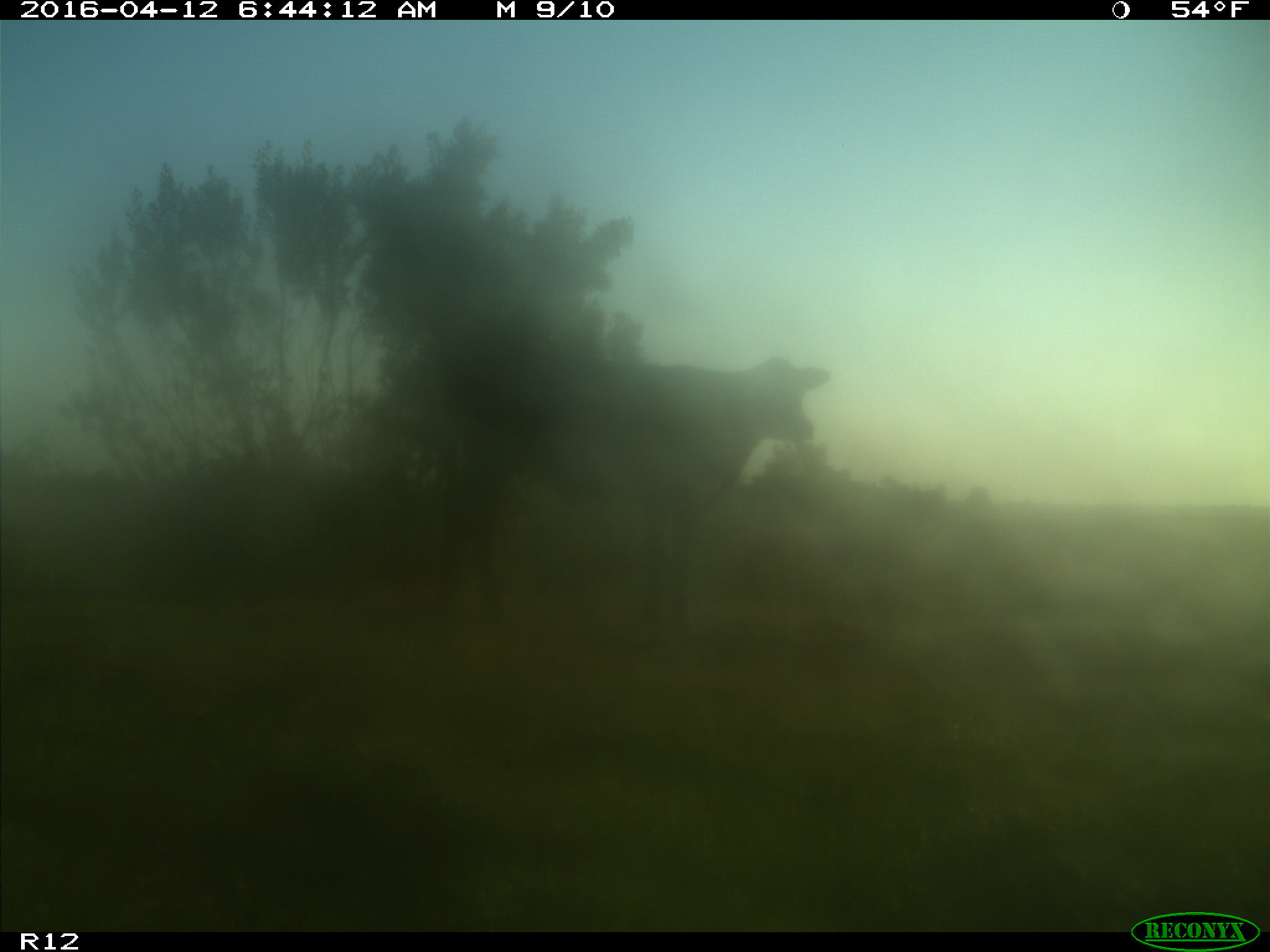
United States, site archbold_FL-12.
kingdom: Animalia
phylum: Chordata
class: Mammalia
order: Artiodactyla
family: Bovidae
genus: Bos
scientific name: Bos taurus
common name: domestic cow